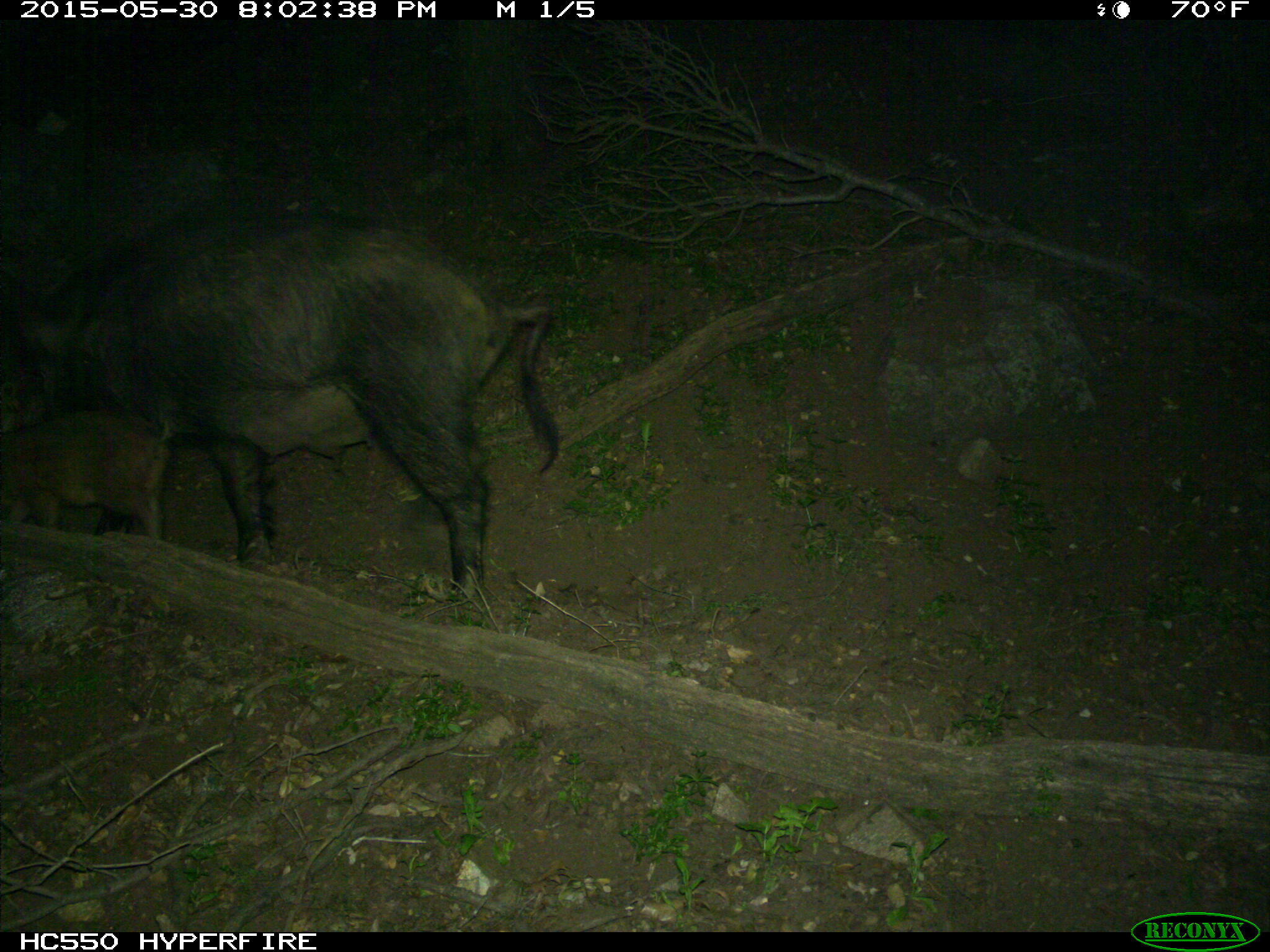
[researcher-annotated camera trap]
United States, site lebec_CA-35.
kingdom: Animalia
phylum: Chordata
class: Mammalia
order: Artiodactyla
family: Suidae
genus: Sus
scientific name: Sus scrofa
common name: wild boar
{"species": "Sus scrofa (wild boar)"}